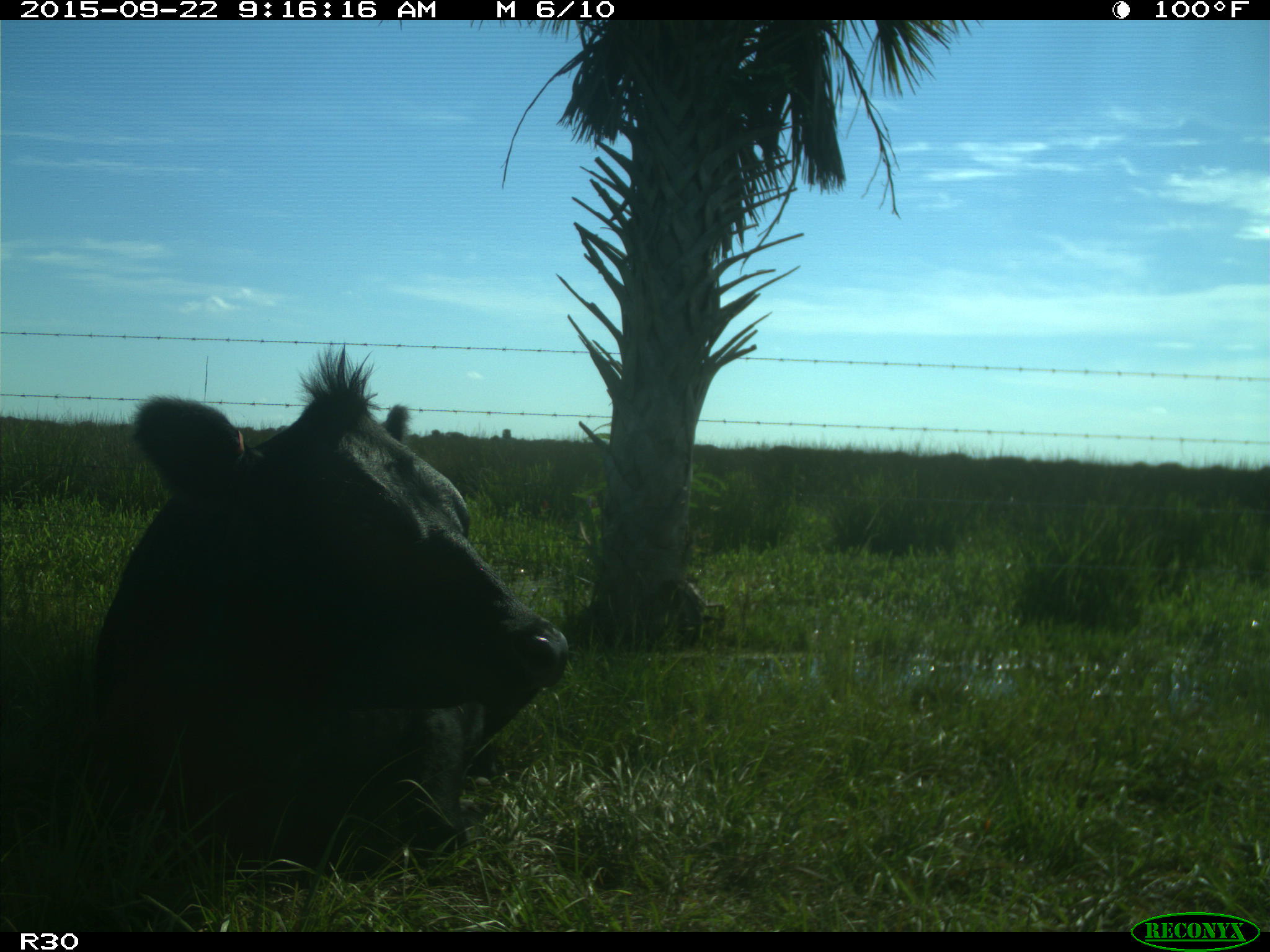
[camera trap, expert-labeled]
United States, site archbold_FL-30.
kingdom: Animalia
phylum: Chordata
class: Mammalia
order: Artiodactyla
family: Bovidae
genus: Bos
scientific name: Bos taurus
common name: domestic cow